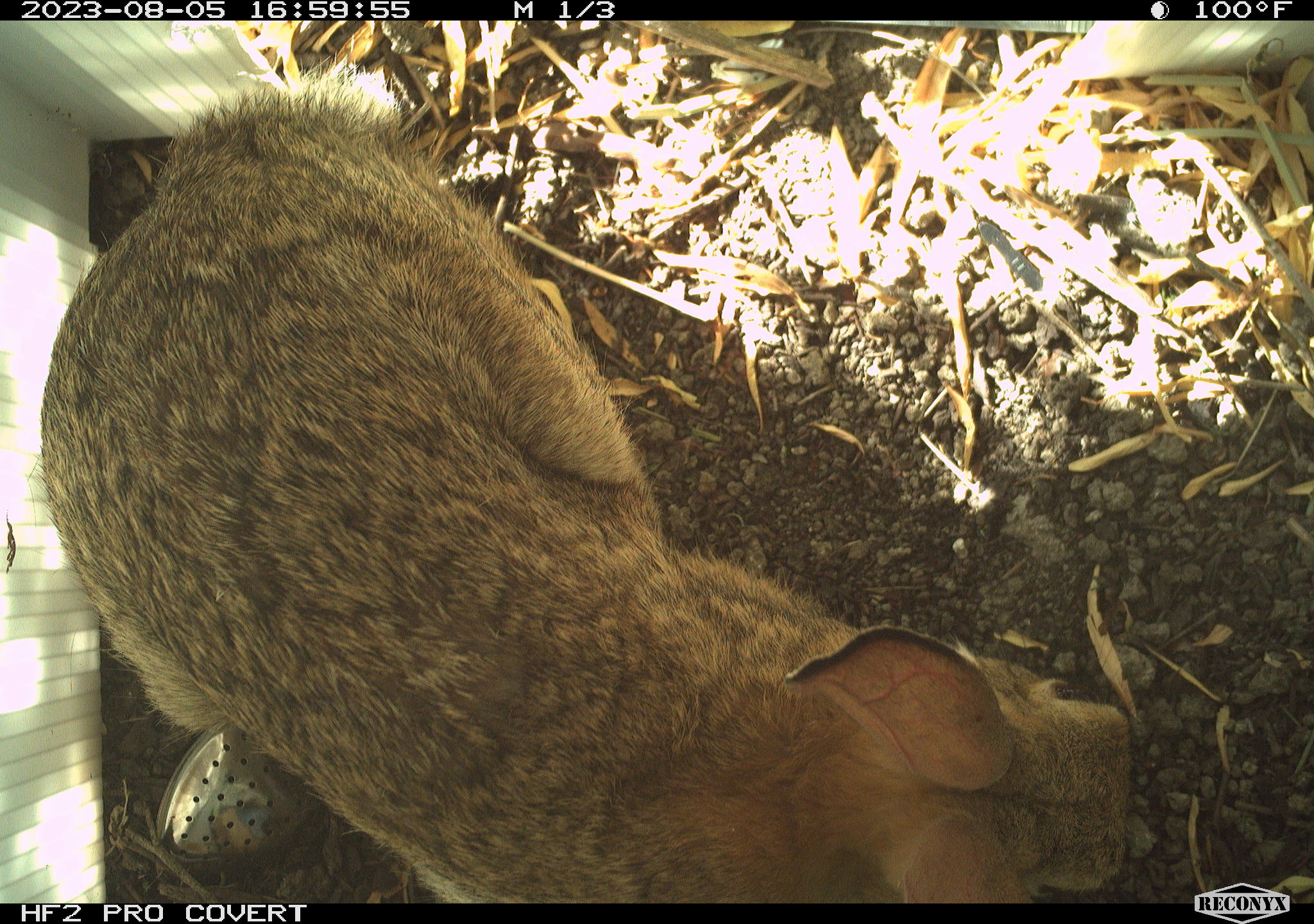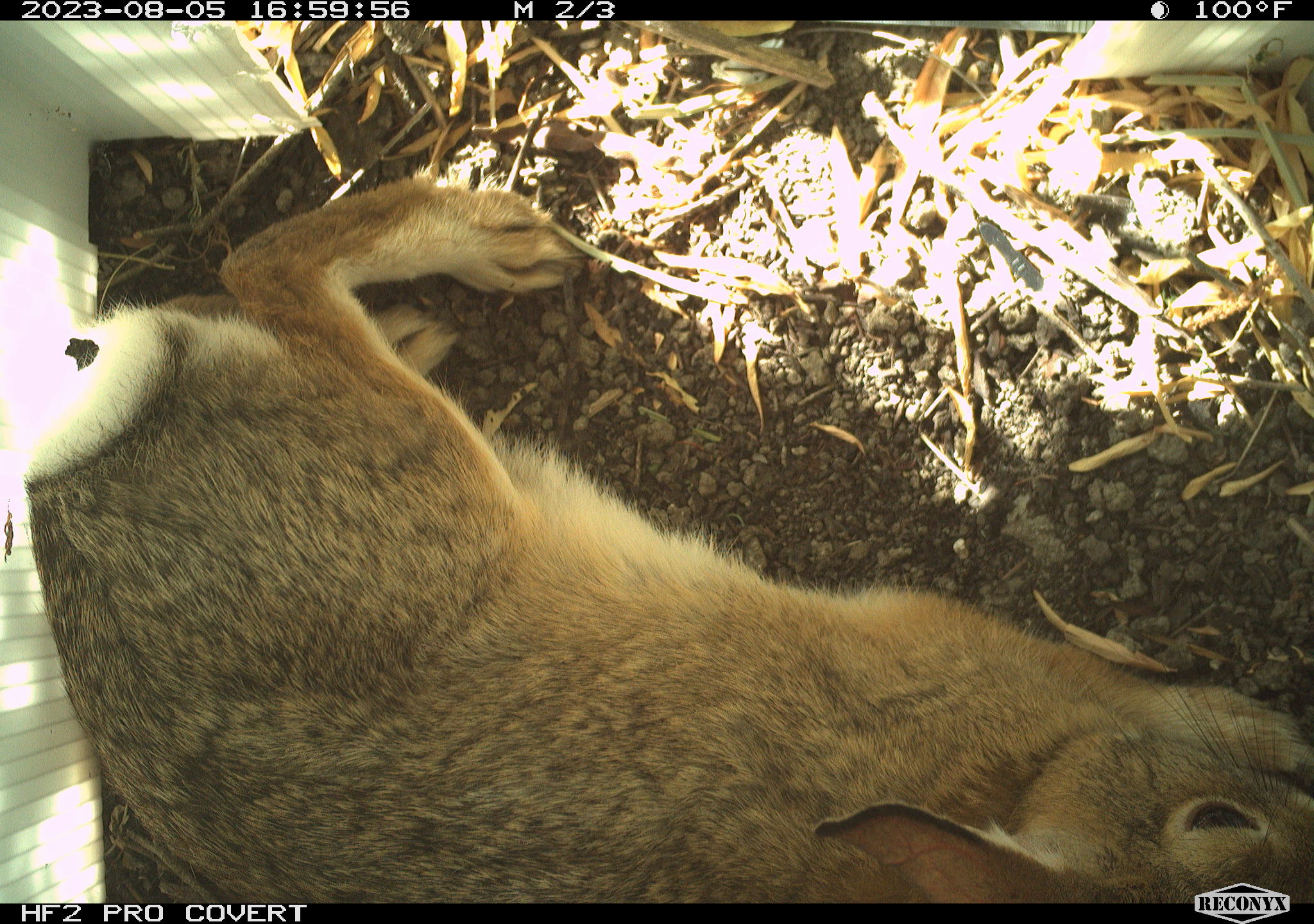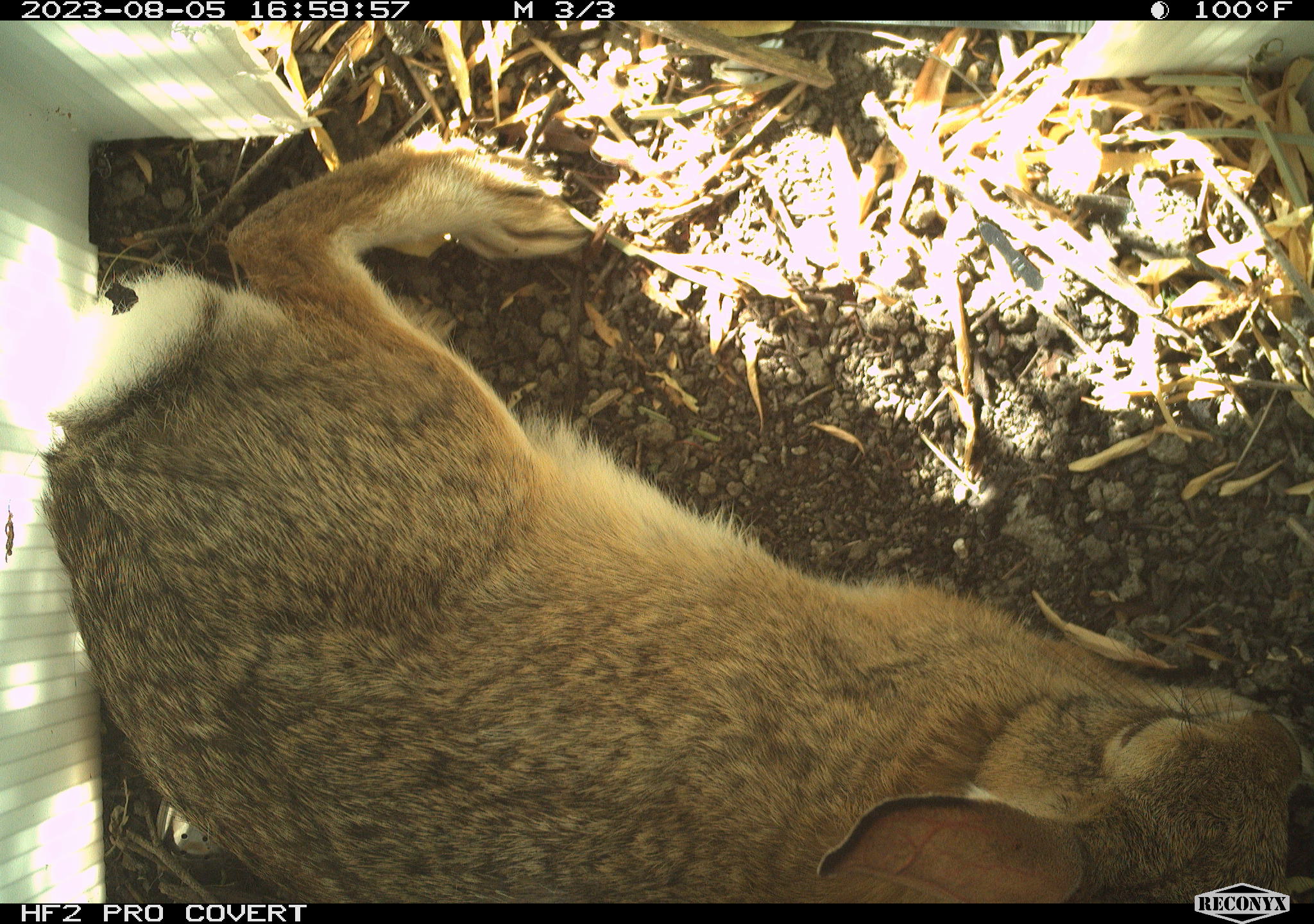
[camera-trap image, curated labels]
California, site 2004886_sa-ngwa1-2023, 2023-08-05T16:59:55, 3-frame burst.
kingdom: Animalia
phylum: Chordata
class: Mammalia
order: Lagomorpha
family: Leporidae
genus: Sylvilagus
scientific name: Sylvilagus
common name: cottontail rabbits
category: sylvilagus species